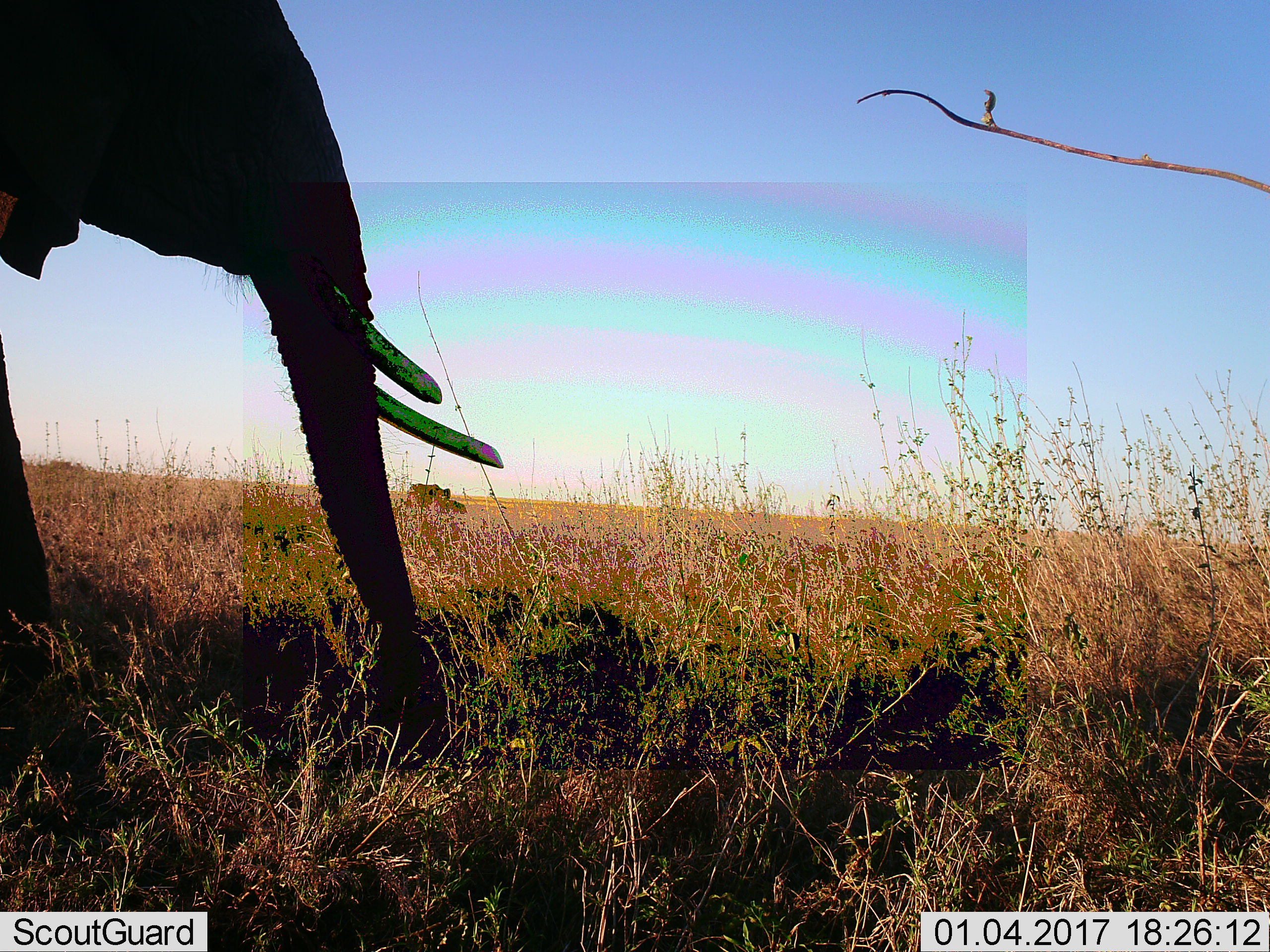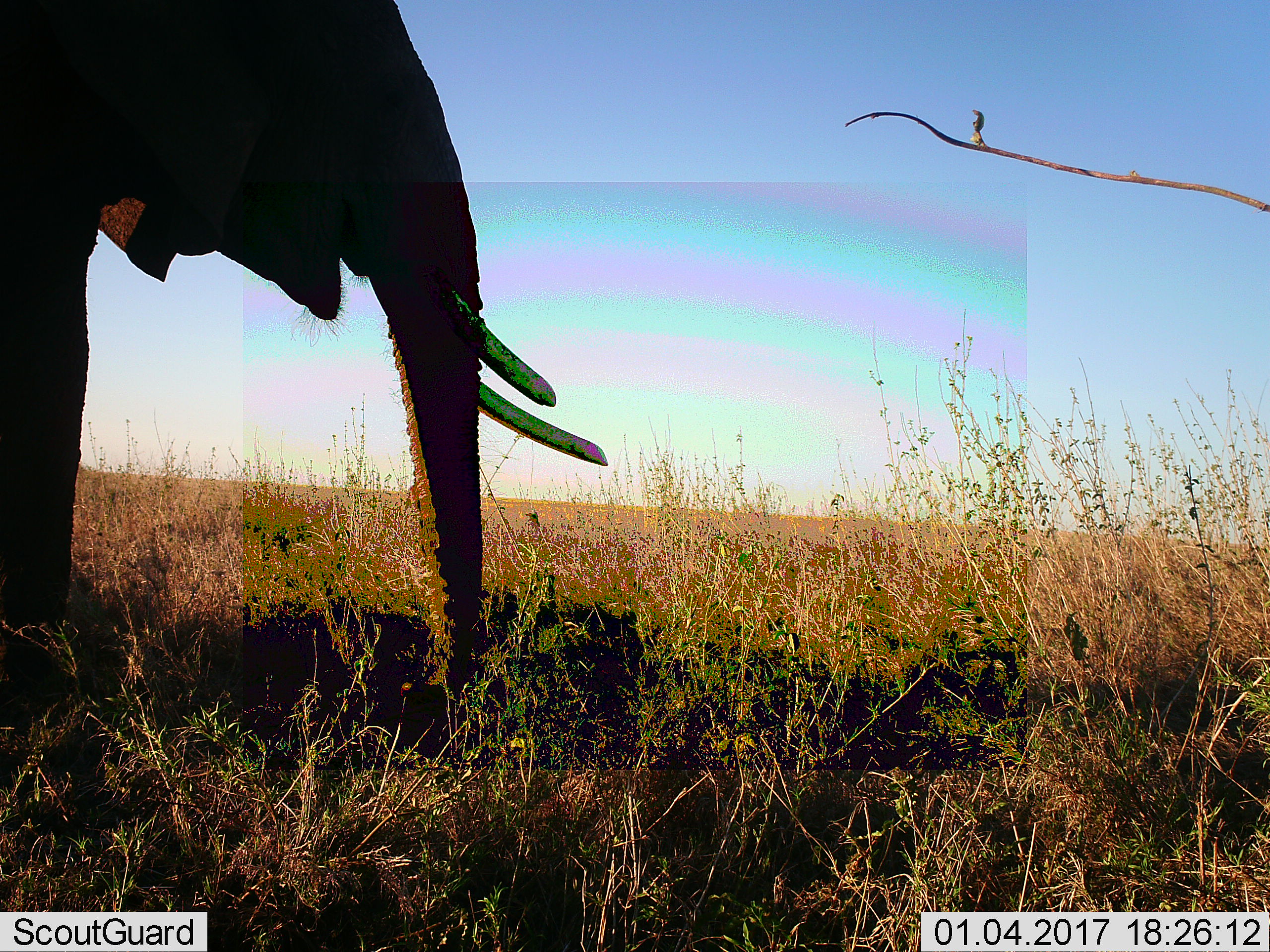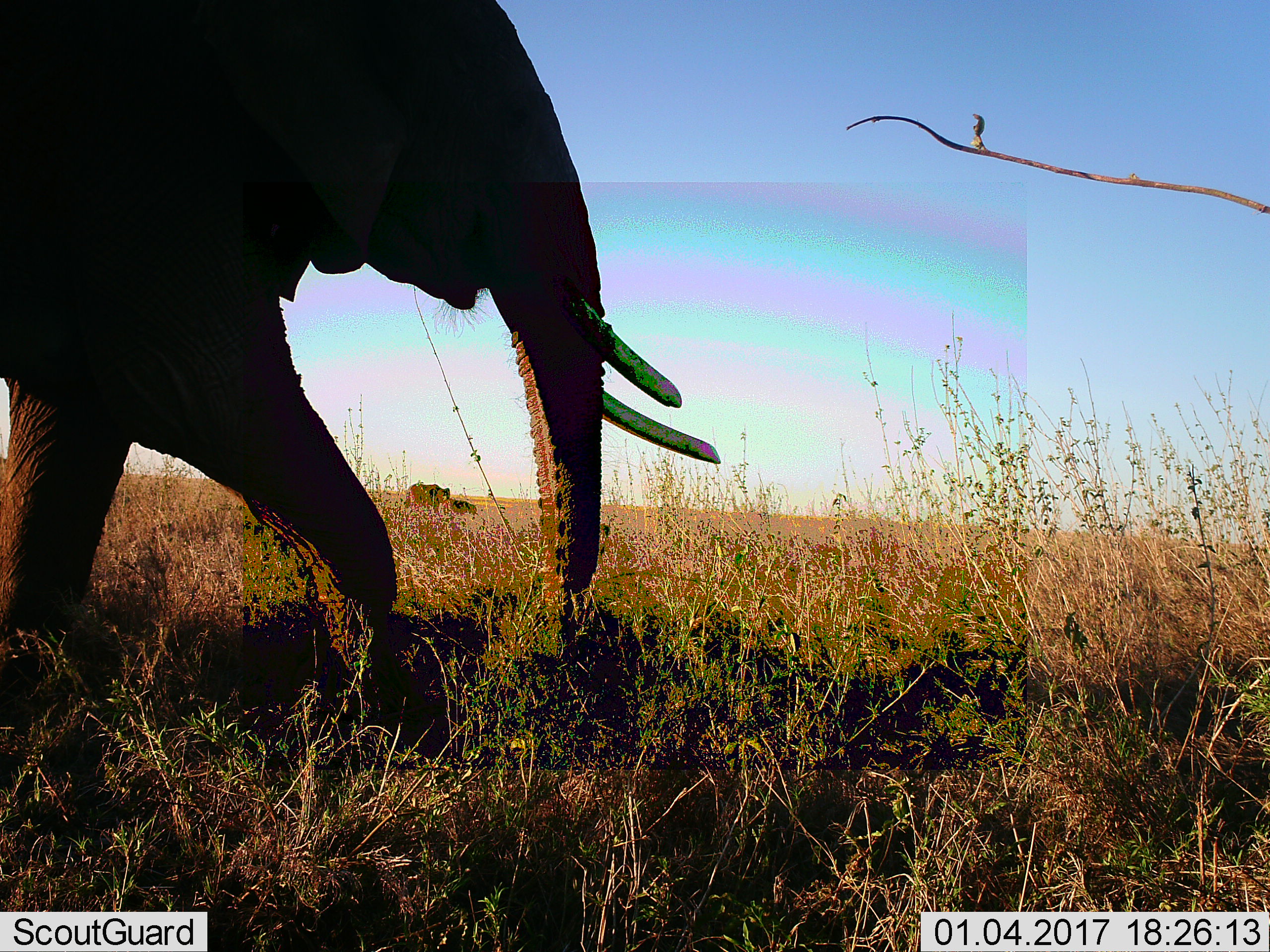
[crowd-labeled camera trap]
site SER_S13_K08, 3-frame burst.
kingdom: Animalia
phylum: Chordata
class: Mammalia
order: Proboscidea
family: Elephantidae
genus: Loxodonta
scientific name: Loxodonta africana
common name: african bush elephant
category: elephant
Elephant (african bush elephant) (Loxodonta africana), count 1. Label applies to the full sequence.